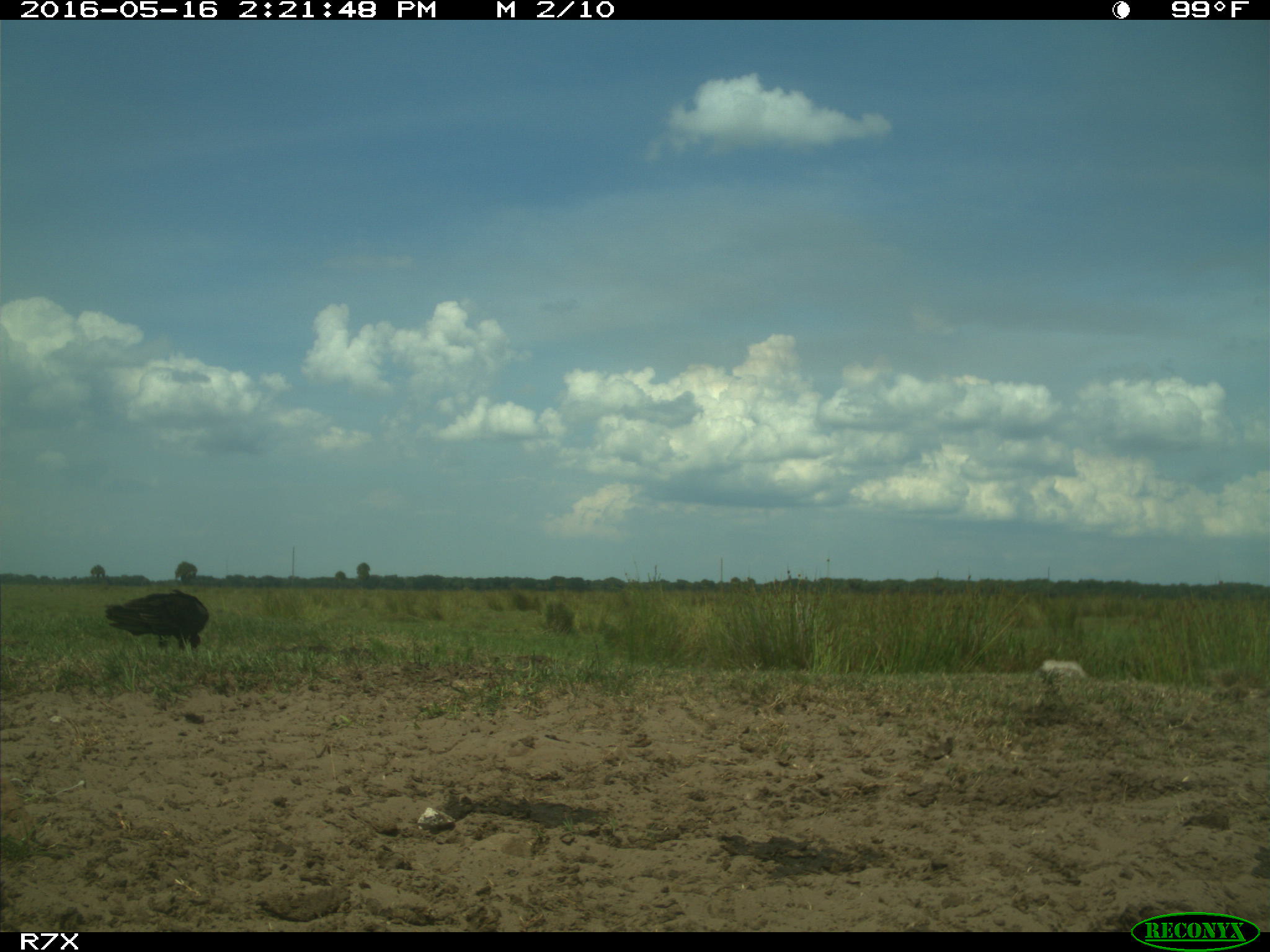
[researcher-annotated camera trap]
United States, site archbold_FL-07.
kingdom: Animalia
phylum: Chordata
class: Aves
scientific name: Aves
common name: birds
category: unidentified bird